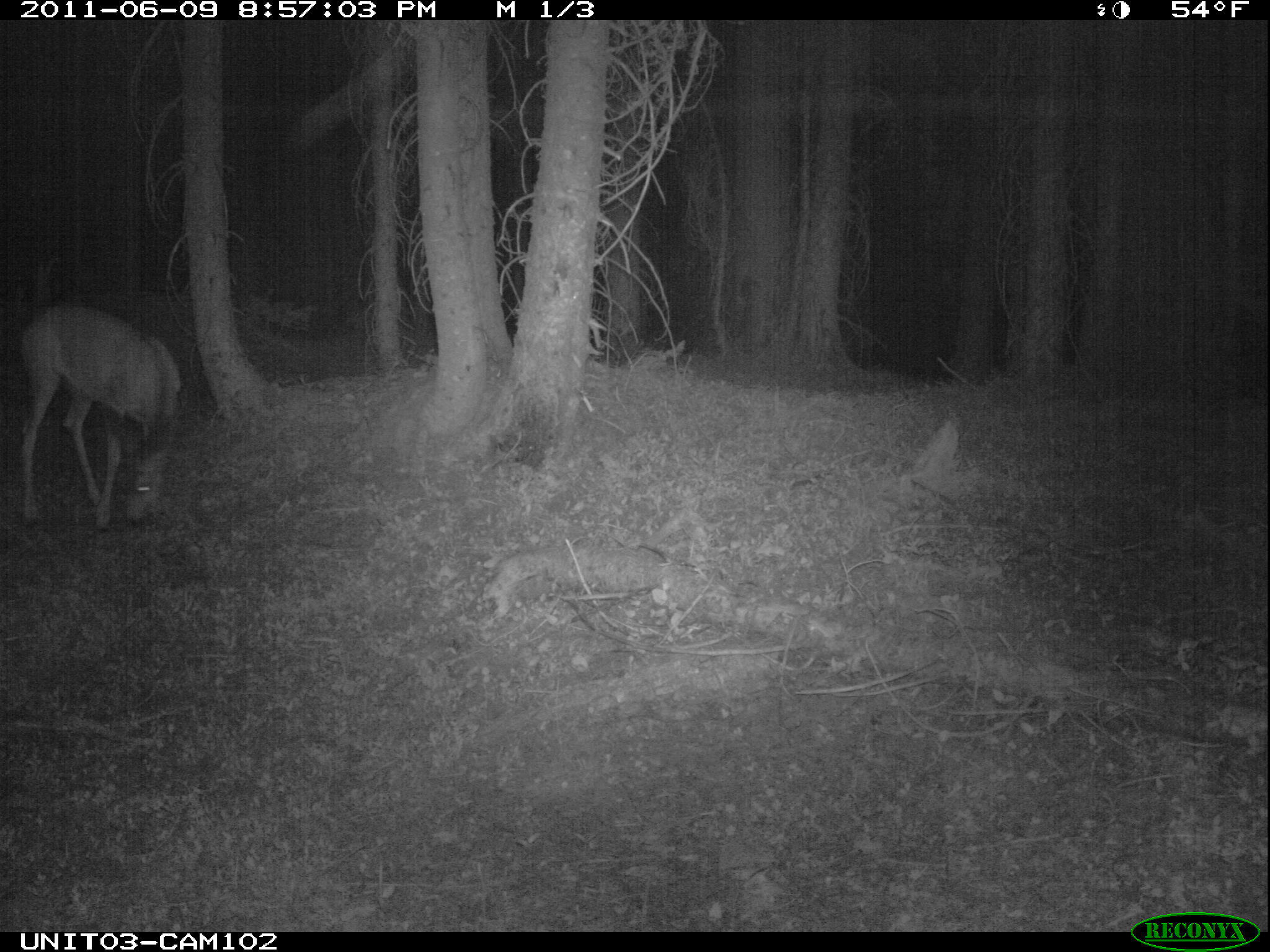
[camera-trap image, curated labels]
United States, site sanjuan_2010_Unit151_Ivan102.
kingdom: Animalia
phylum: Chordata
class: Mammalia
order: Artiodactyla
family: Cervidae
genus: Odocoileus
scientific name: Odocoileus hemionus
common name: mule deer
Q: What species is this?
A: Odocoileus hemionus (mule deer).